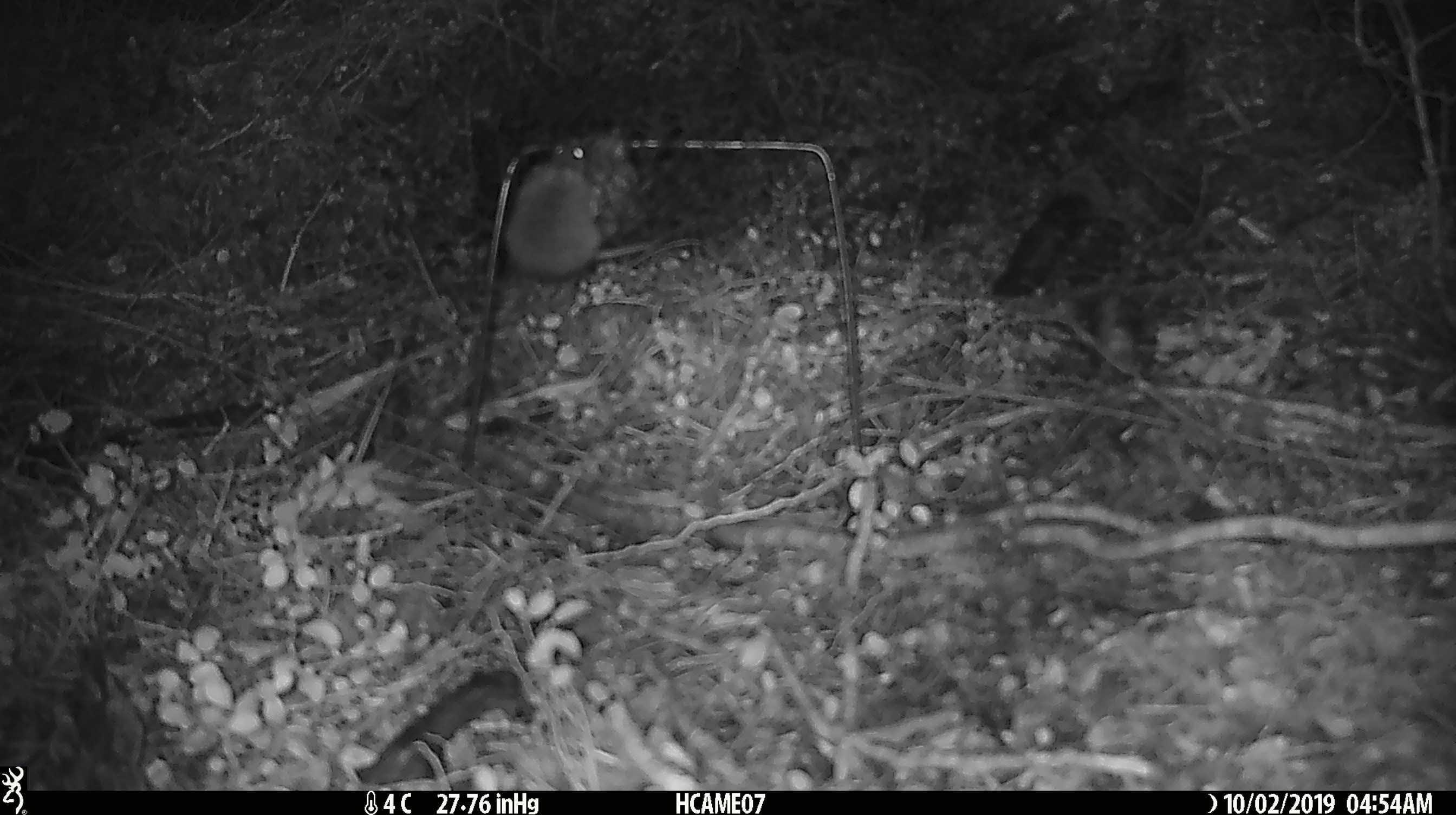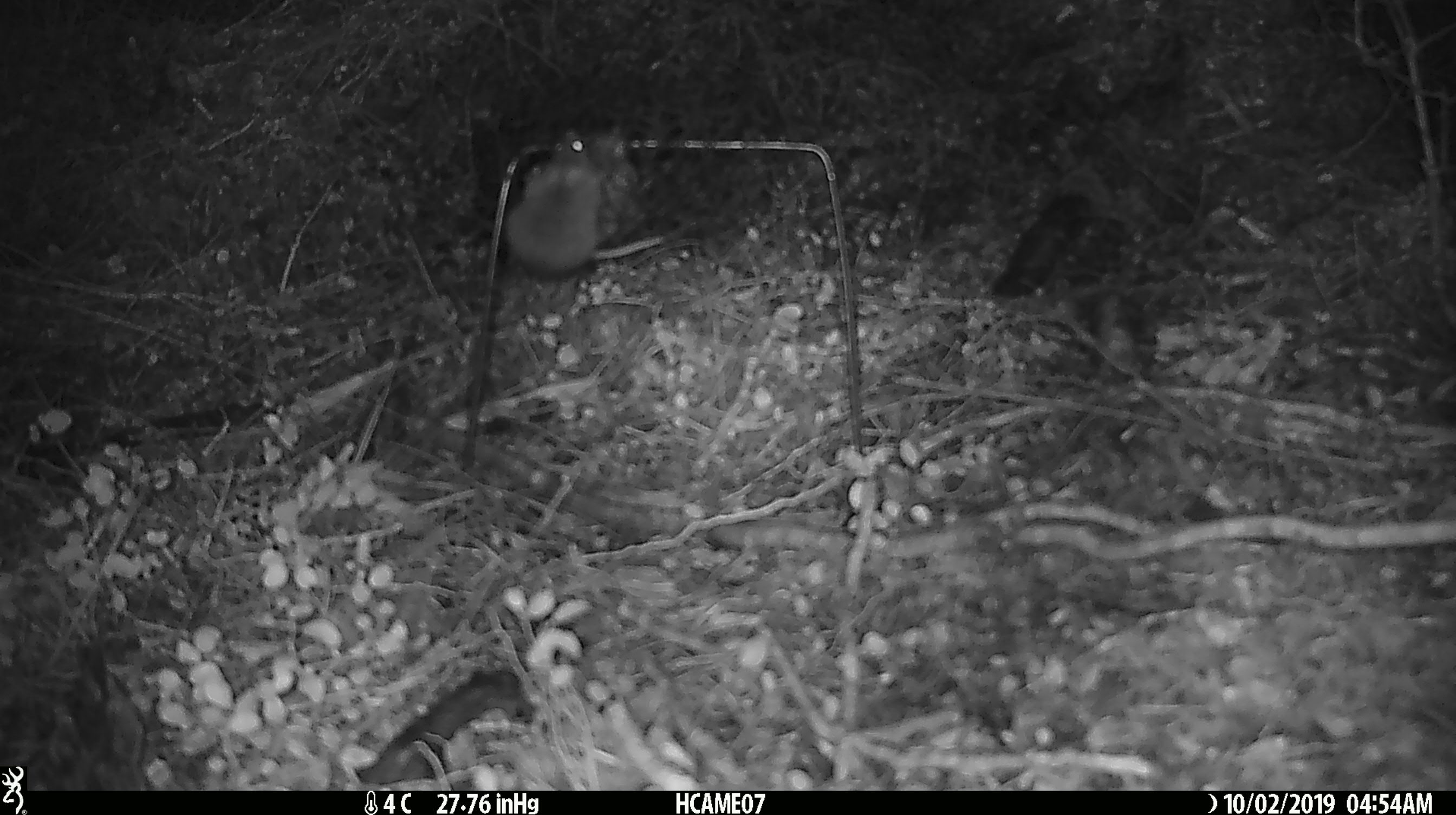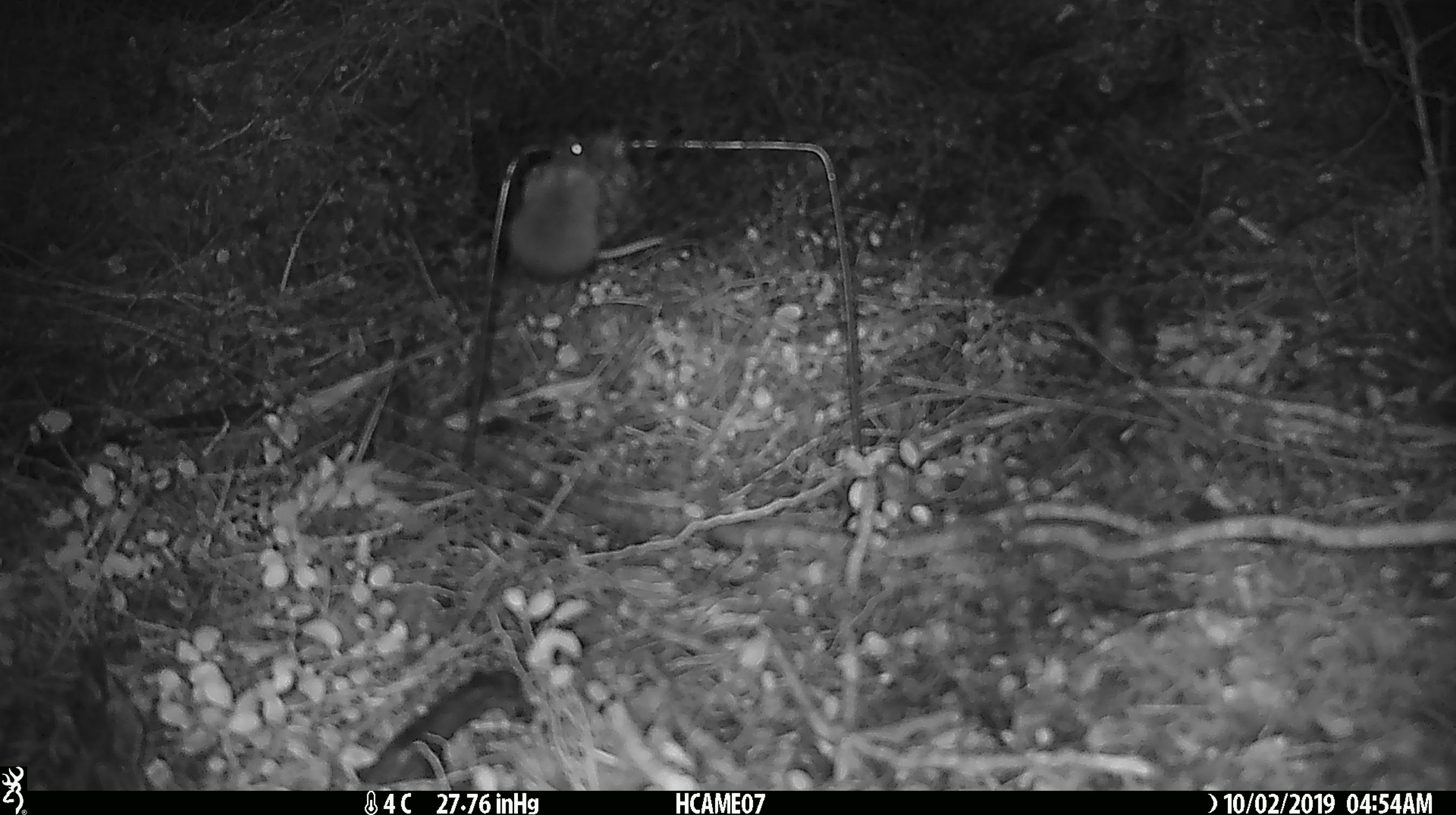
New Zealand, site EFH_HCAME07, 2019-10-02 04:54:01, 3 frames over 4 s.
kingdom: Animalia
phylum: Chordata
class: Mammalia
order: Rodentia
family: Muridae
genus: Mus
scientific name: Mus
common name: mouse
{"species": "mouse (Mus)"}